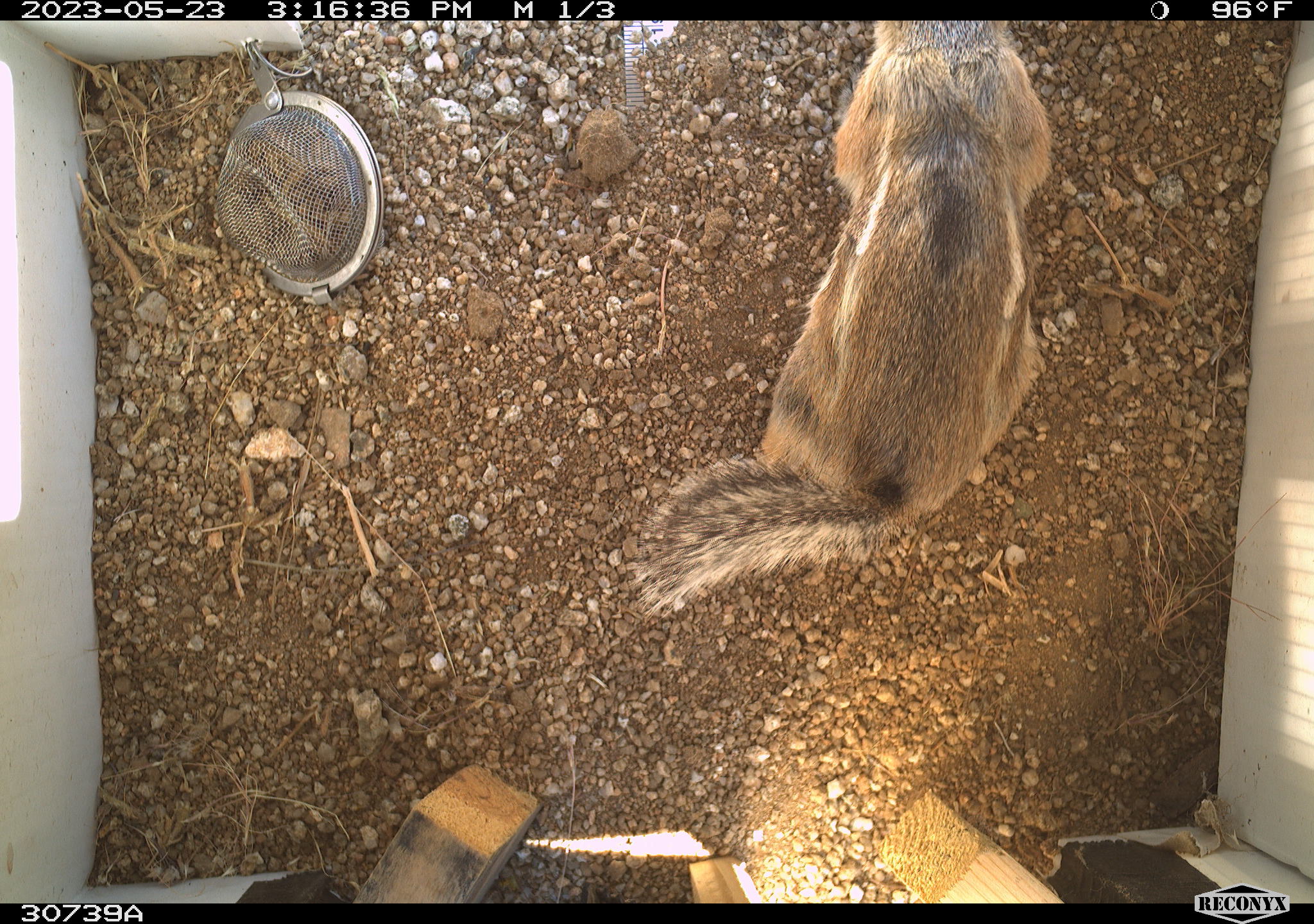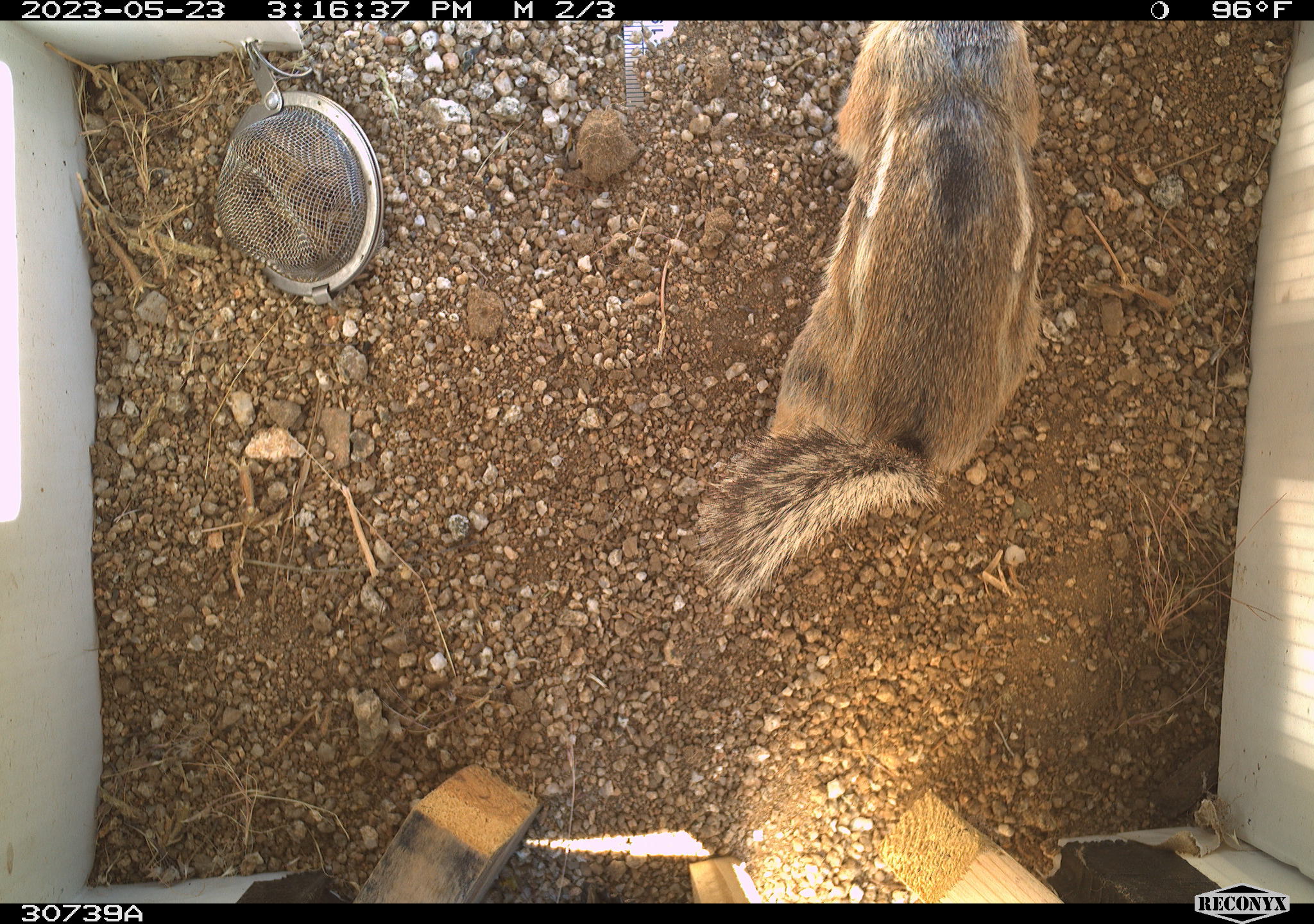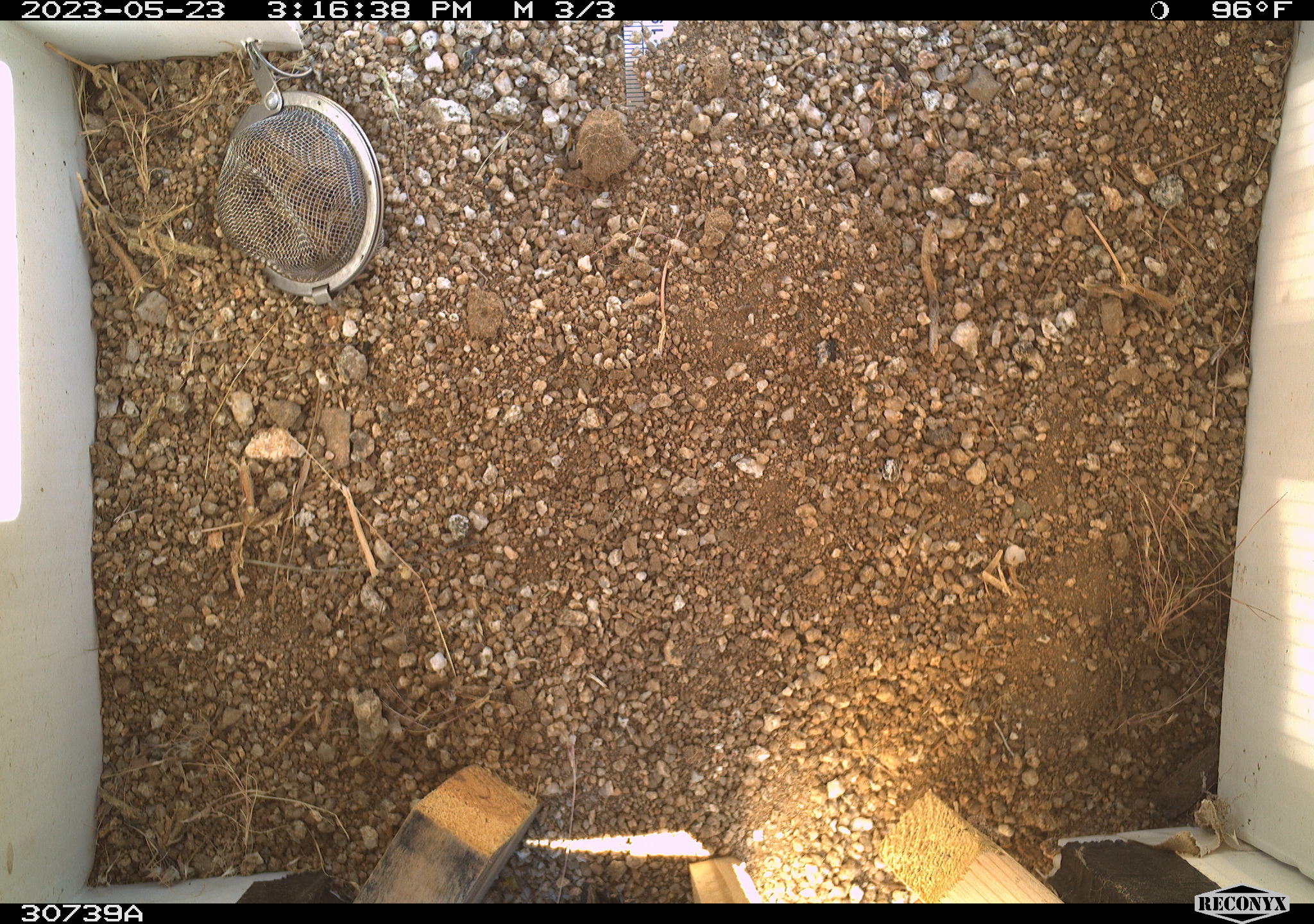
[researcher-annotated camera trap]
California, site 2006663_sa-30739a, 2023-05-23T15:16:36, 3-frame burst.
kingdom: Animalia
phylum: Chordata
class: Mammalia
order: Rodentia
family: Sciuridae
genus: Ammospermophilus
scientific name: Ammospermophilus leucurus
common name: white-tailed antelope squirrel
White-tailed antelope squirrel (Ammospermophilus leucurus).